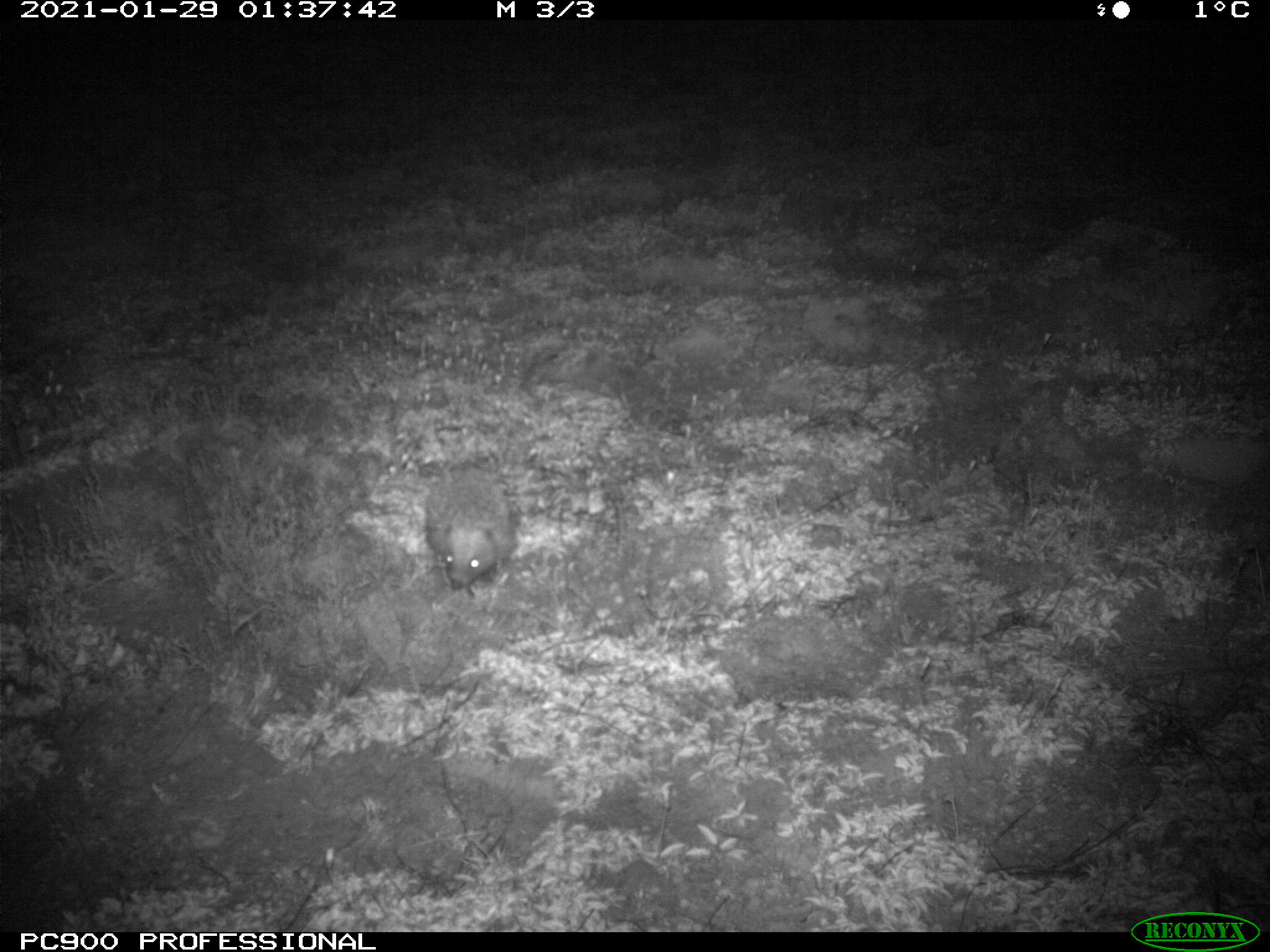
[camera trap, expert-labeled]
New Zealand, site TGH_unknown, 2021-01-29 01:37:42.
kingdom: Animalia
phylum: Chordata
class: Mammalia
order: Eulipotyphla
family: Erinaceidae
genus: Erinaceus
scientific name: Erinaceus europaeus europaeus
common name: european hedgehog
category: hedgehog